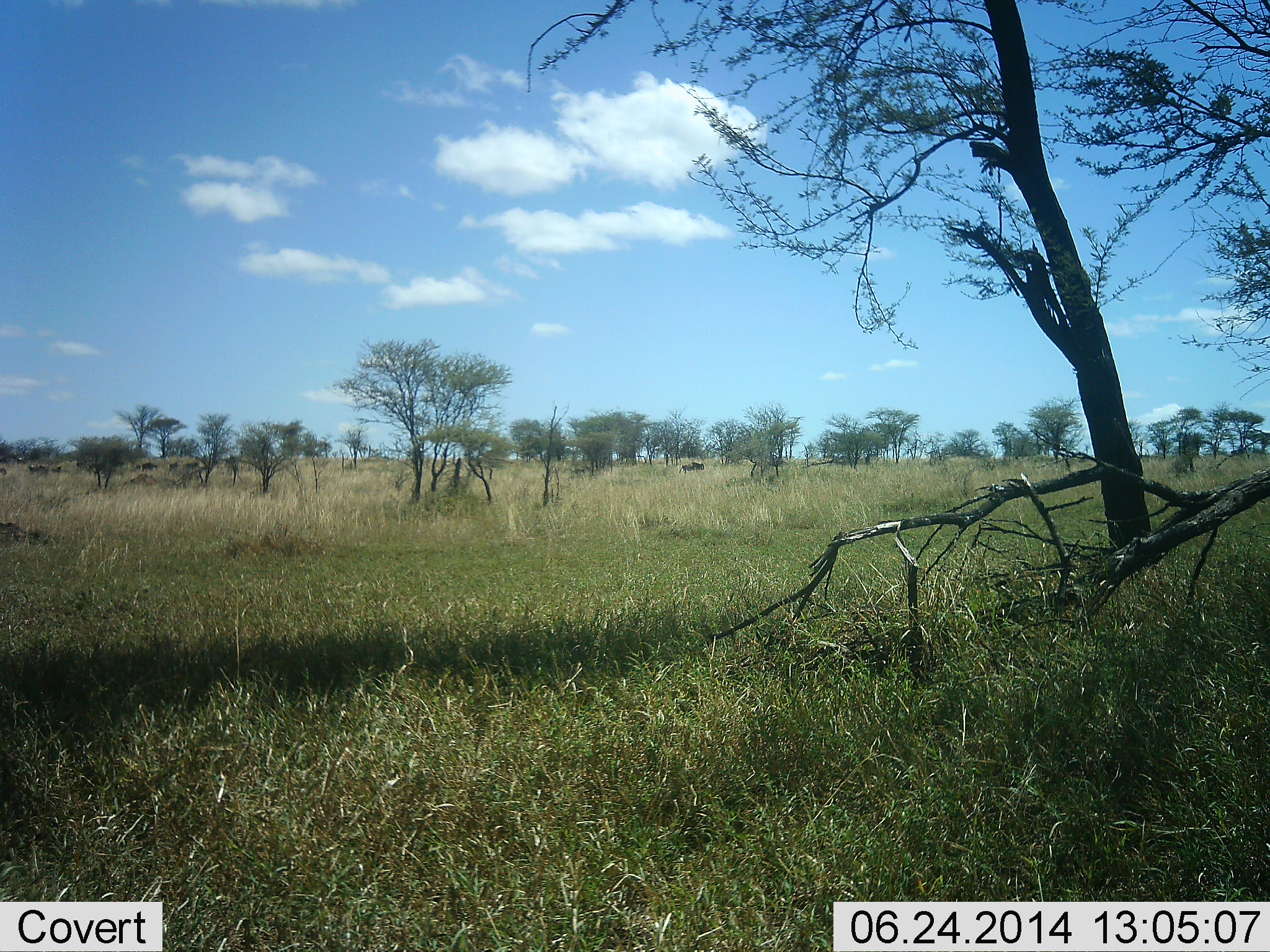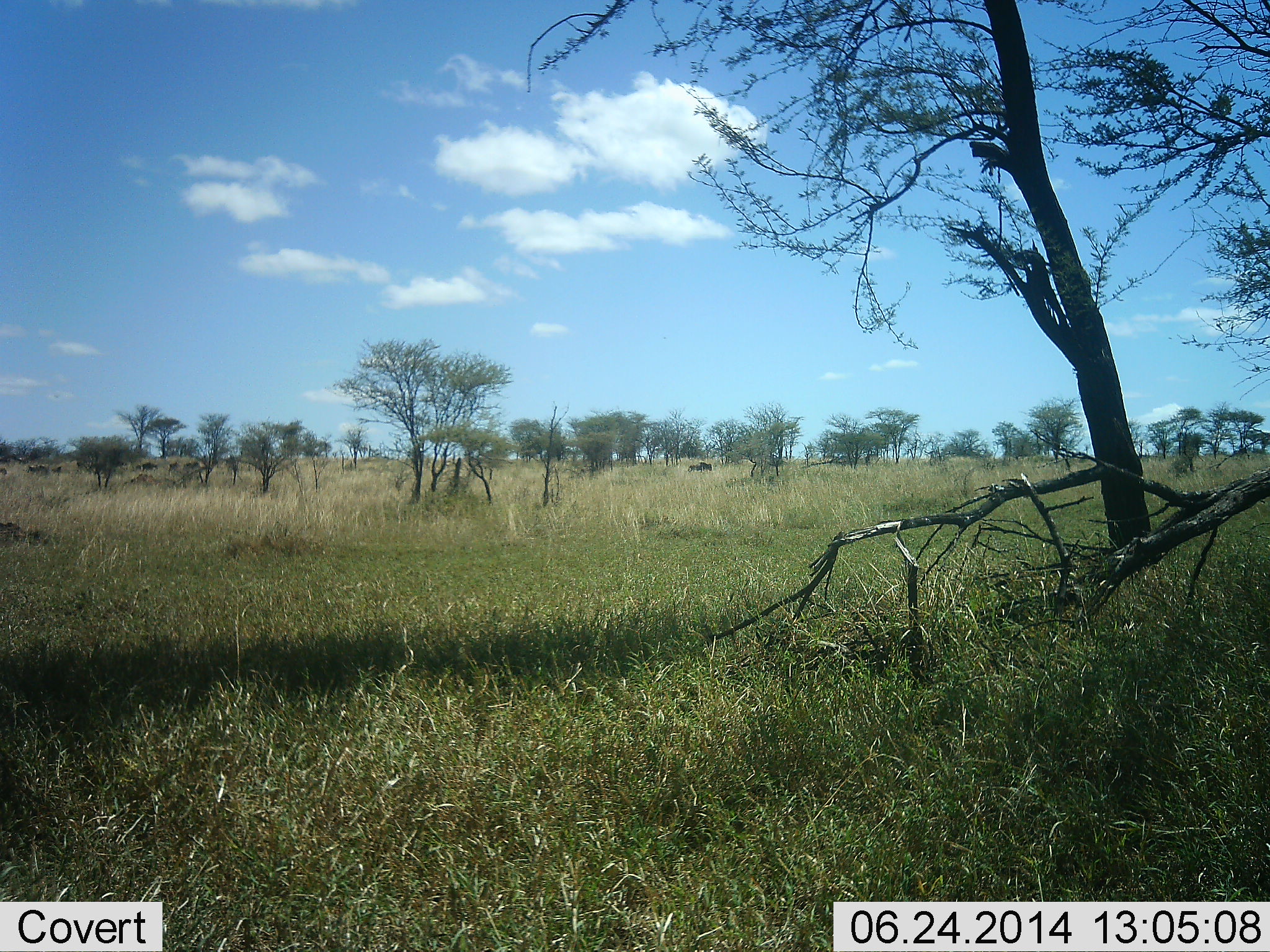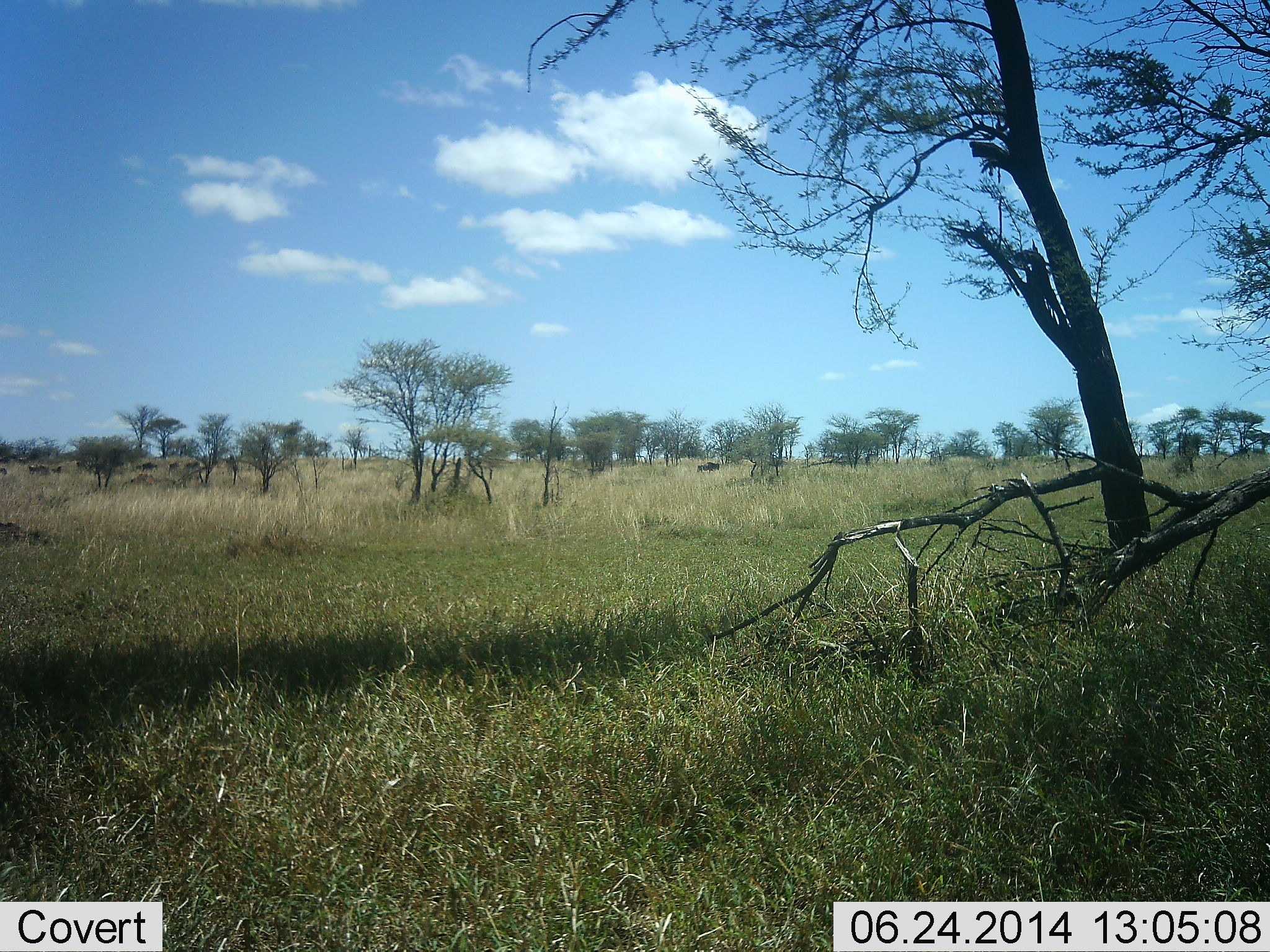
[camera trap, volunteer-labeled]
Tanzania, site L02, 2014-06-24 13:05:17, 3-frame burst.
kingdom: Animalia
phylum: Chordata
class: Mammalia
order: Artiodactyla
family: Bovidae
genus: Connochaetes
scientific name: Connochaetes taurinus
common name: blue wildebeest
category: wildebeest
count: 3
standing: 0%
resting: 0%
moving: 80%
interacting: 0%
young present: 0%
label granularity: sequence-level